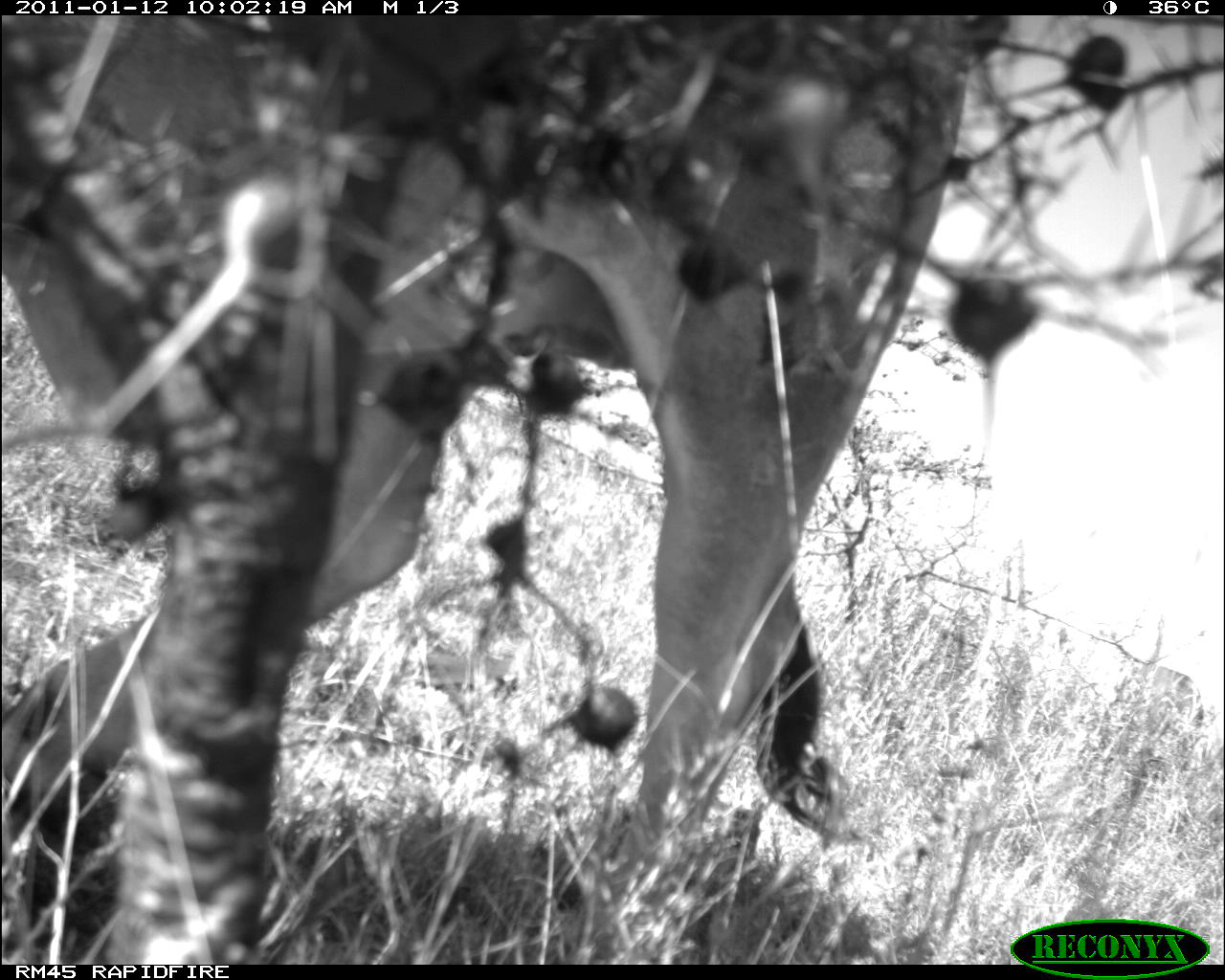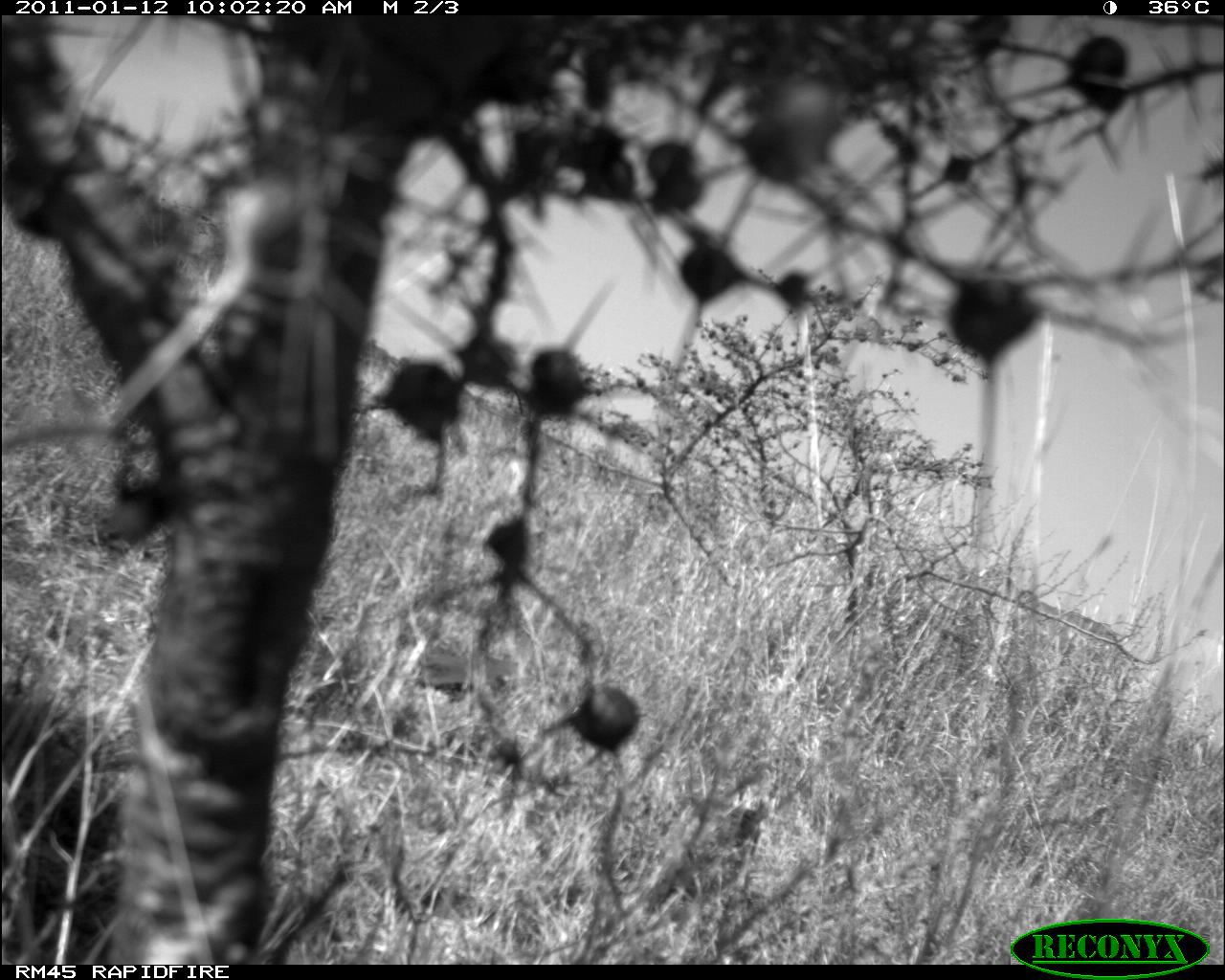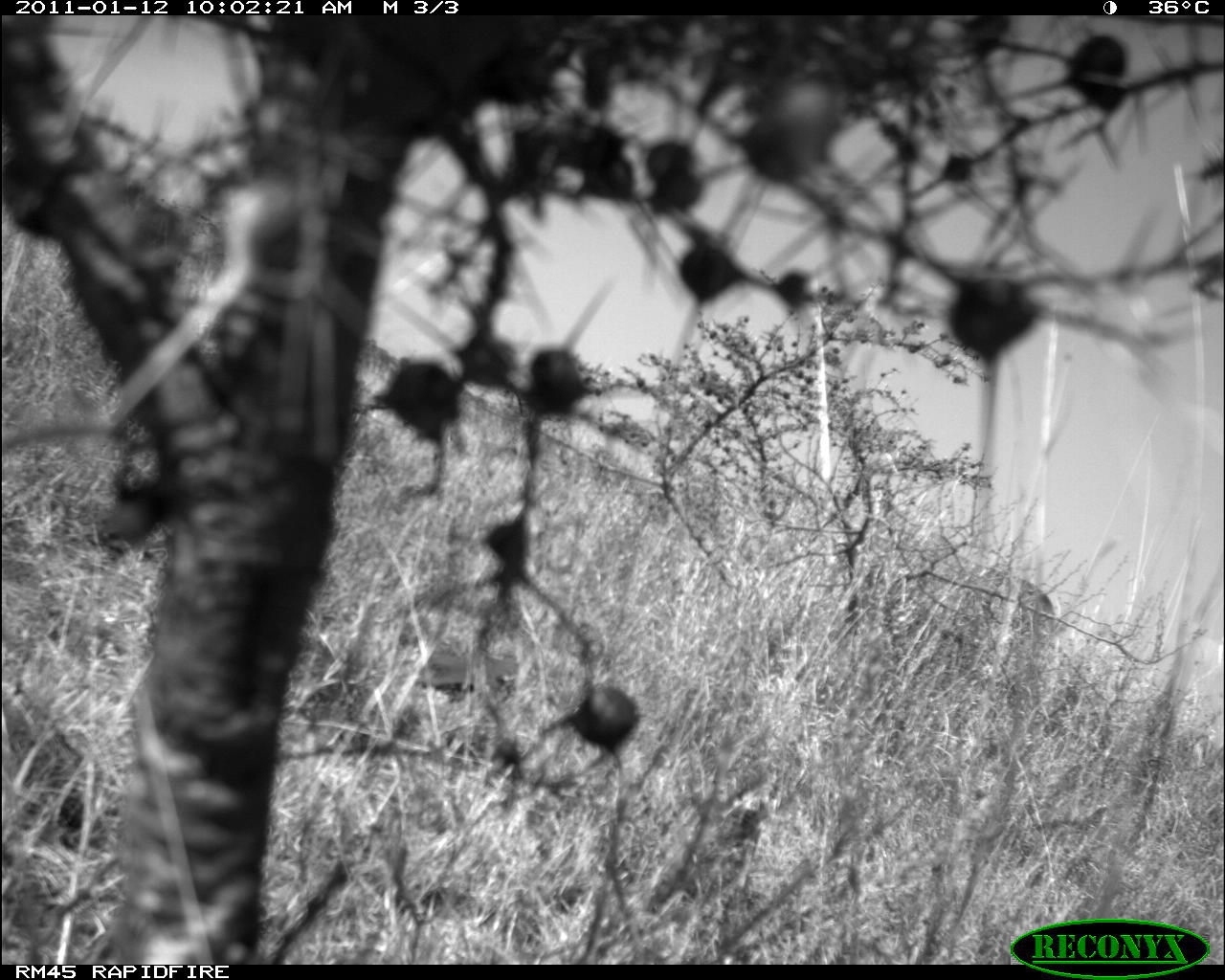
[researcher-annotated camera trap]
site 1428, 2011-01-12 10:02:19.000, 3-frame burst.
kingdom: Animalia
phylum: Chordata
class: Mammalia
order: Artiodactyla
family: Bovidae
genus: Bos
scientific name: Bos taurus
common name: domestic cattle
Bos taurus (domestic cattle), count 1.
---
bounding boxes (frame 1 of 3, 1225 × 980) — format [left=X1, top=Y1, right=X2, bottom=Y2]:
bos taurus: [left=1, top=14, right=975, bottom=879]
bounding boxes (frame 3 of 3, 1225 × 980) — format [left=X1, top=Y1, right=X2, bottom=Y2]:
bos taurus: [left=865, top=522, right=1061, bottom=713]